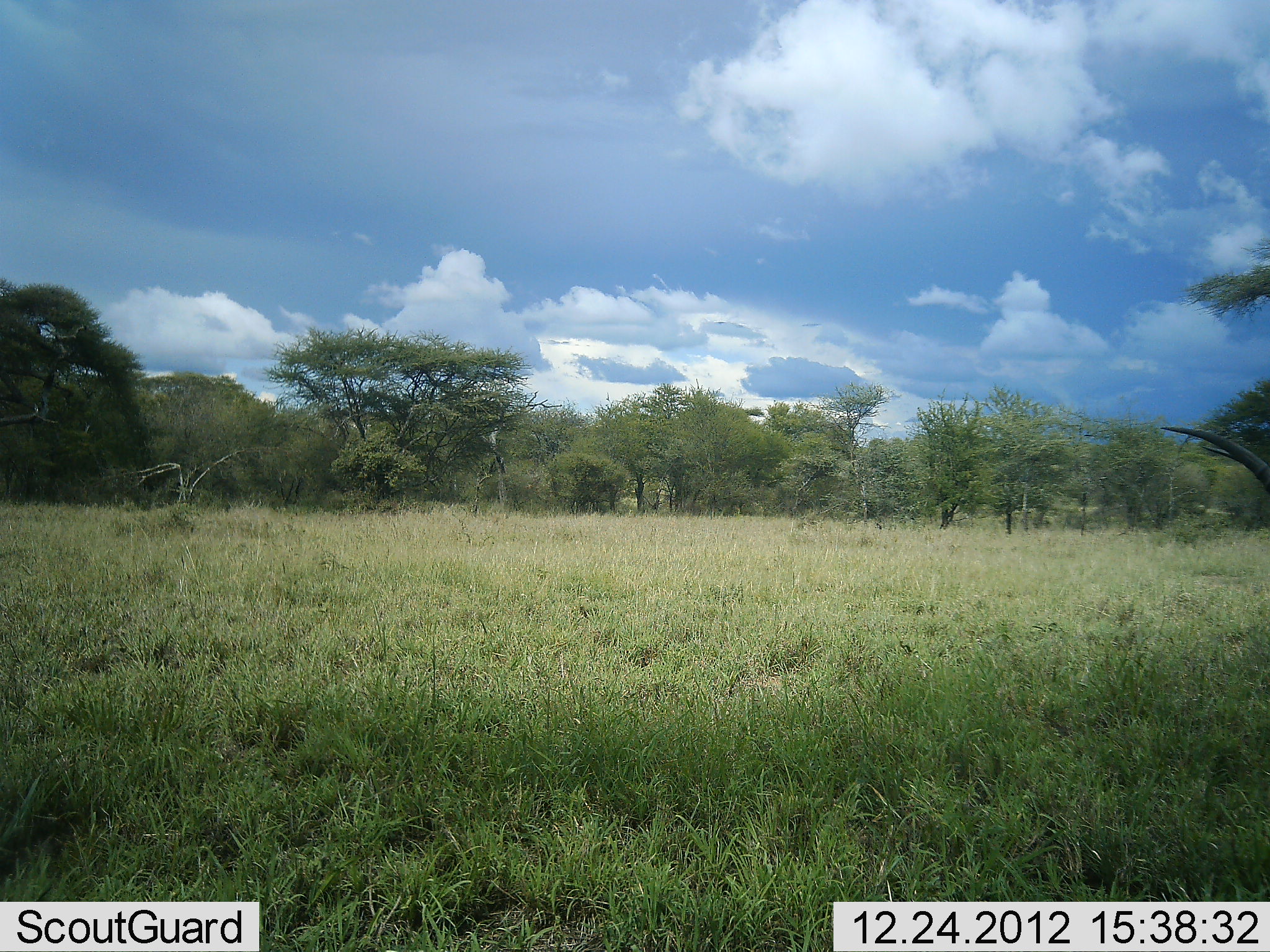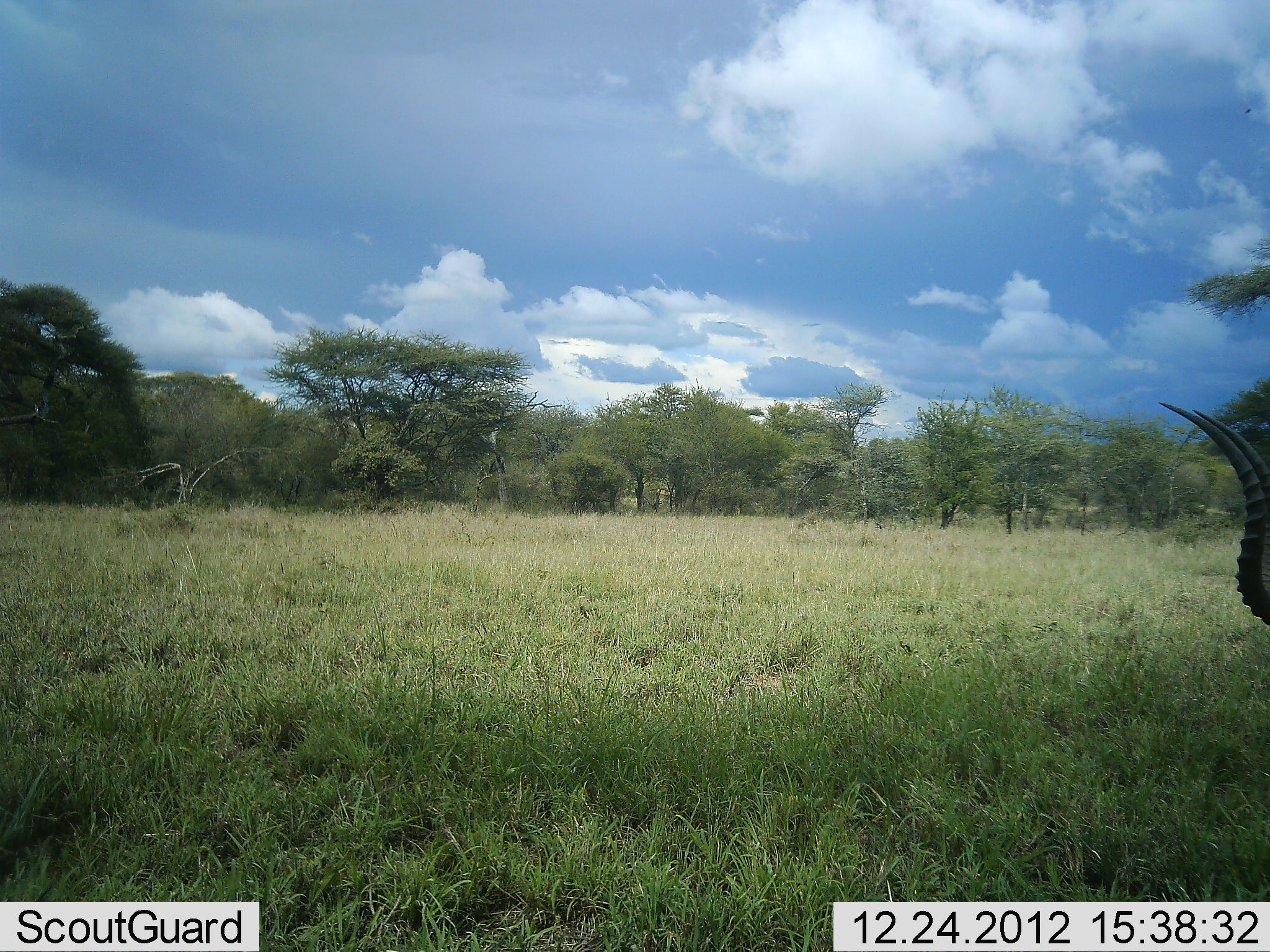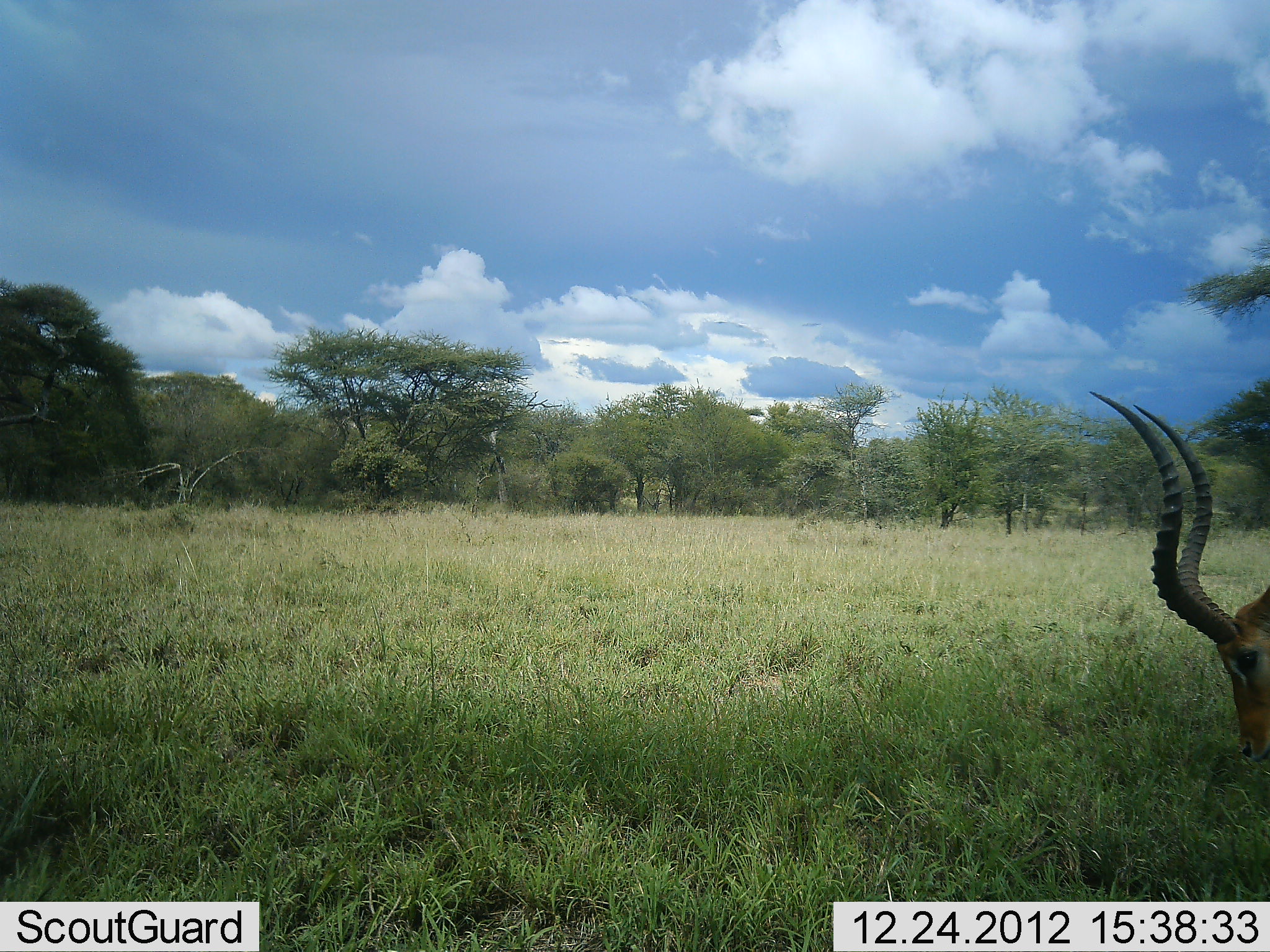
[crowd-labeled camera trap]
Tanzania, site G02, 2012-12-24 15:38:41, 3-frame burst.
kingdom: Animalia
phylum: Chordata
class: Mammalia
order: Artiodactyla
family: Bovidae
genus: Aepyceros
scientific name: Aepyceros melampus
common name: impala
Impala (Aepyceros melampus), count 1. Behavior (volunteer vote fractions): standing 0%, resting 0%, moving 42%, interacting 0%. Young present (vote fraction): 0%. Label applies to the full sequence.